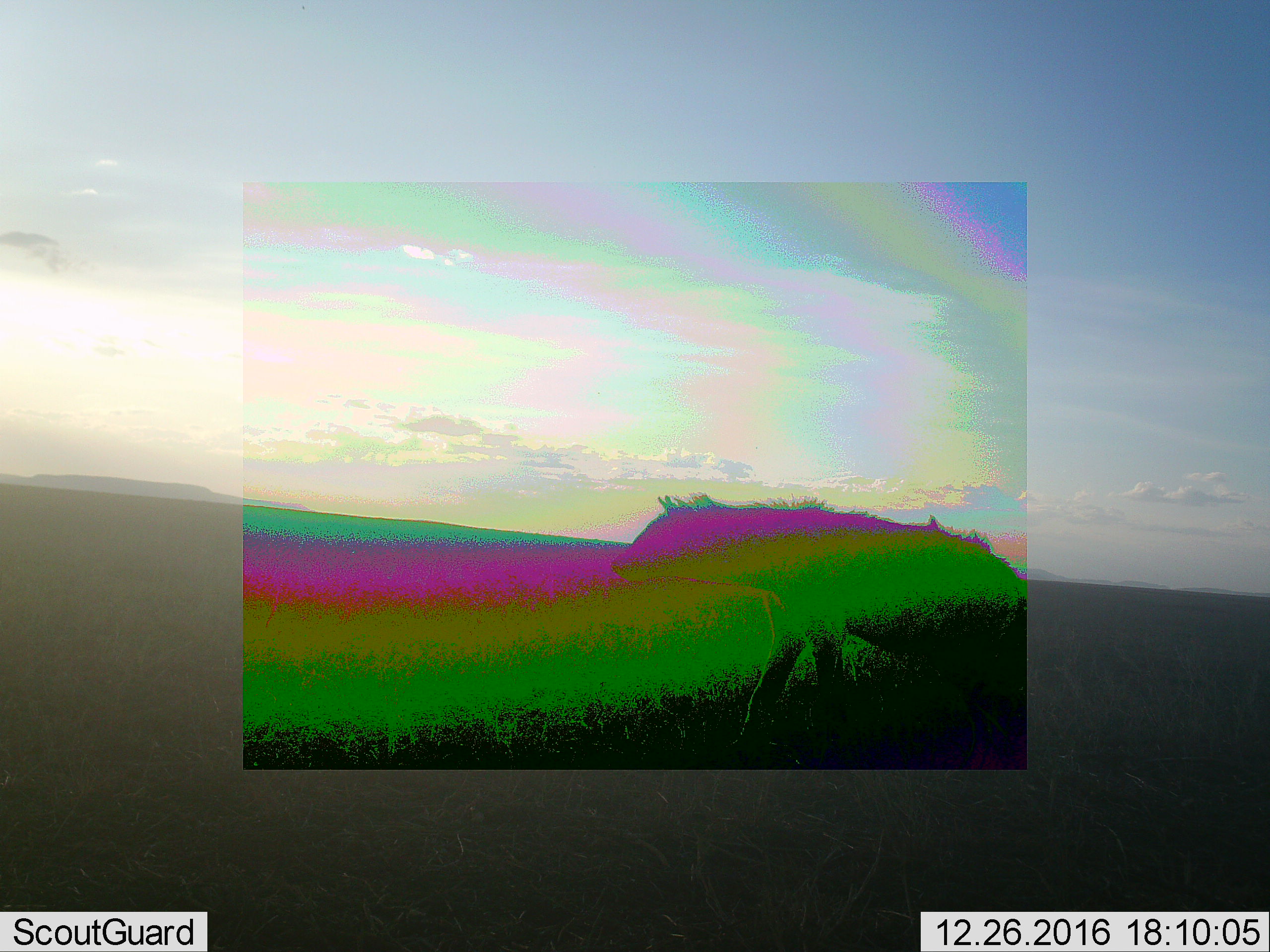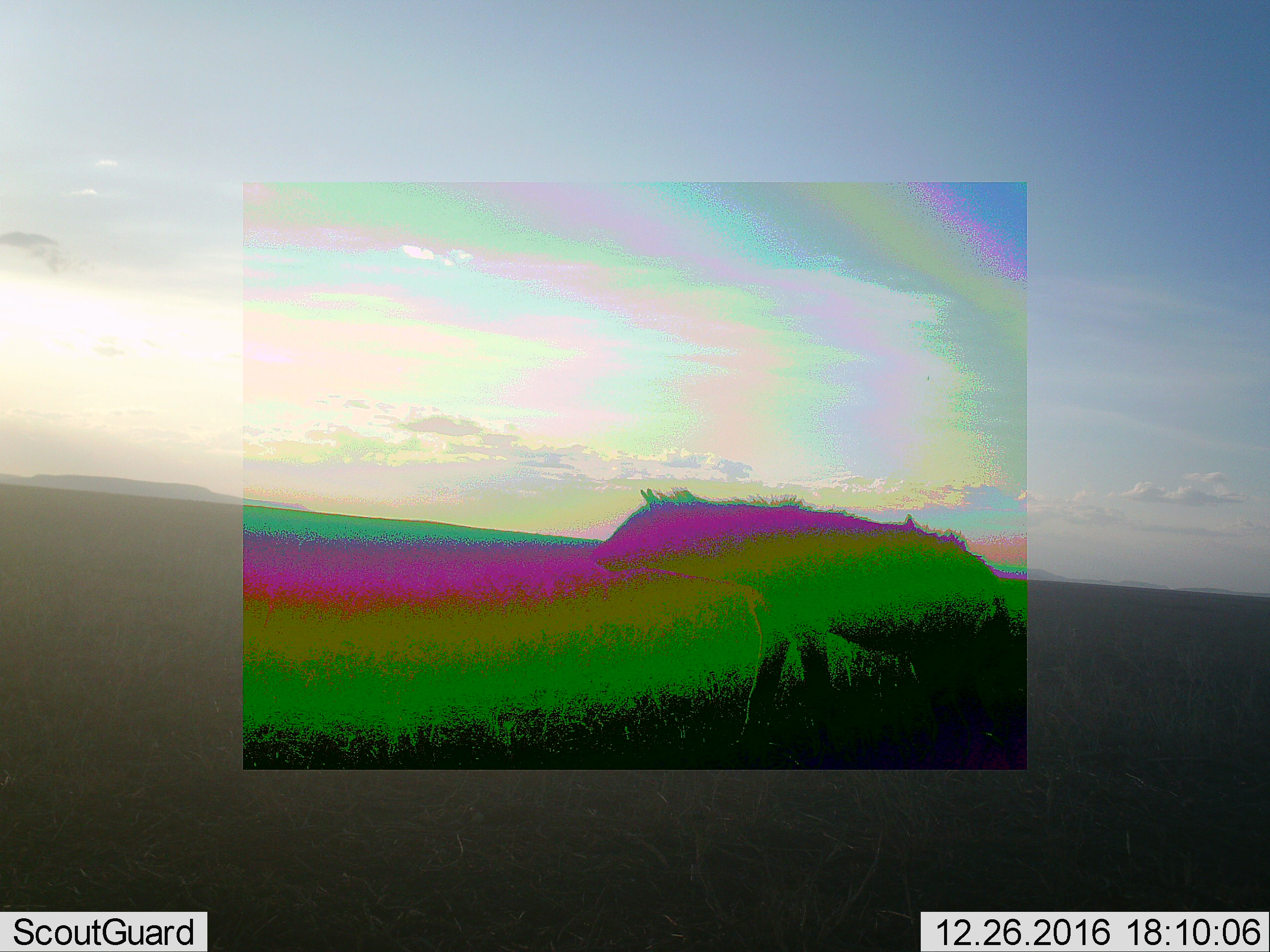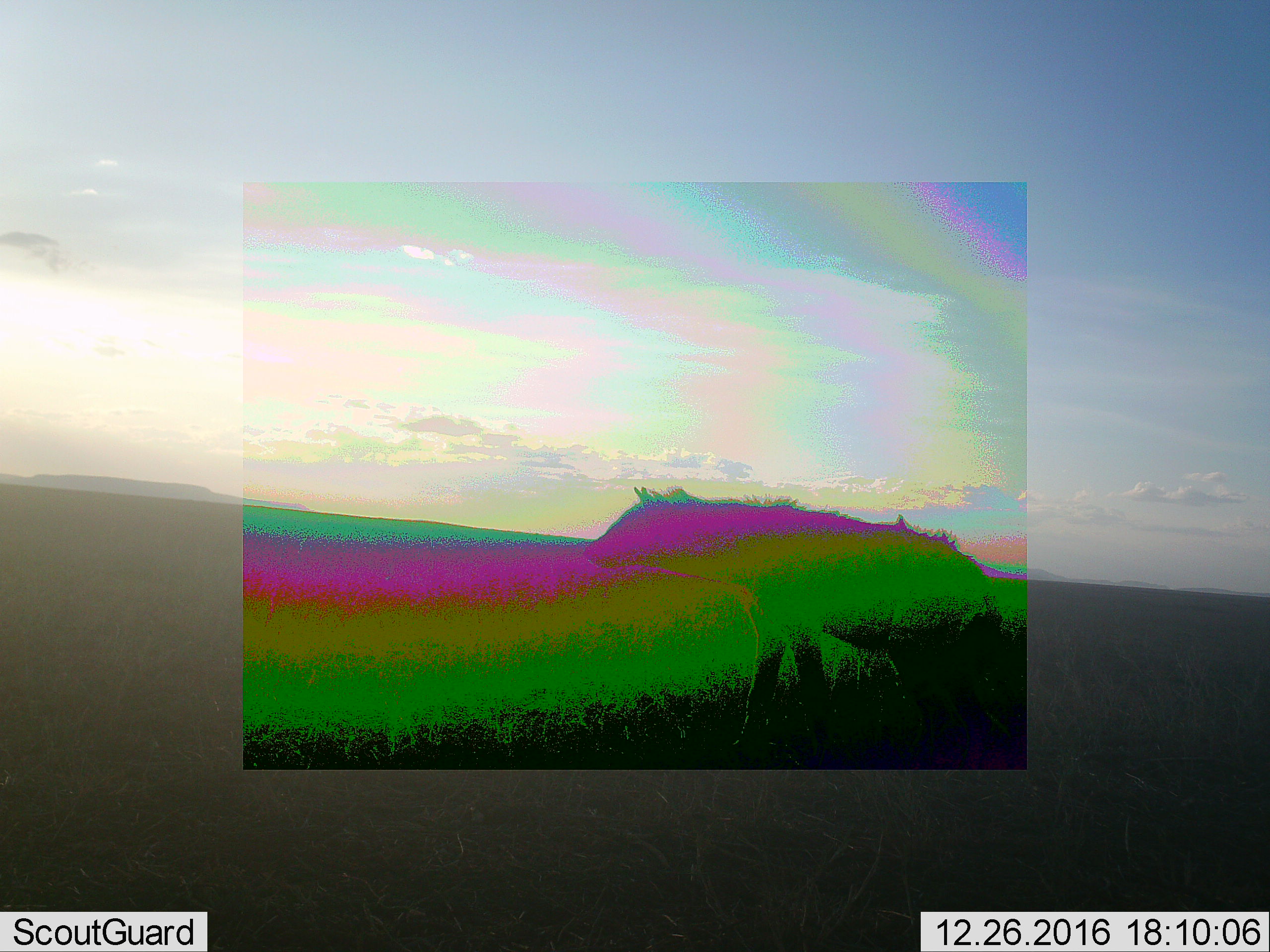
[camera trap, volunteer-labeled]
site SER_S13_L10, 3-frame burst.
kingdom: Animalia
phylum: Chordata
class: Mammalia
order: Carnivora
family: Hyaenidae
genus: Crocuta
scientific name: Crocuta crocuta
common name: spotted hyena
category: hyenaspotted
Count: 1.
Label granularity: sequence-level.